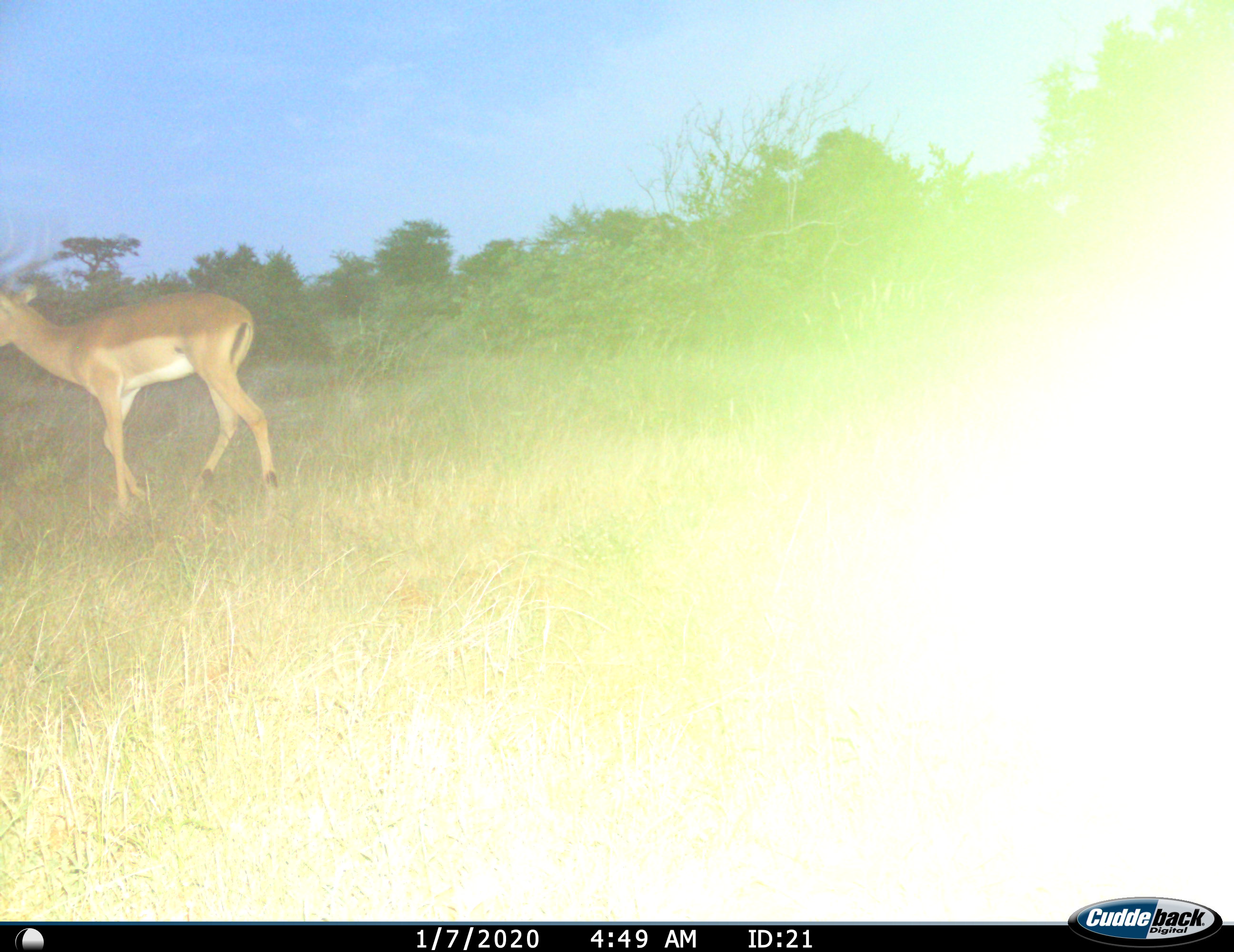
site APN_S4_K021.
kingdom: Animalia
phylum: Chordata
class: Mammalia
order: Artiodactyla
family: Bovidae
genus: Aepyceros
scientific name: Aepyceros melampus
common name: impala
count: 1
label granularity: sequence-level